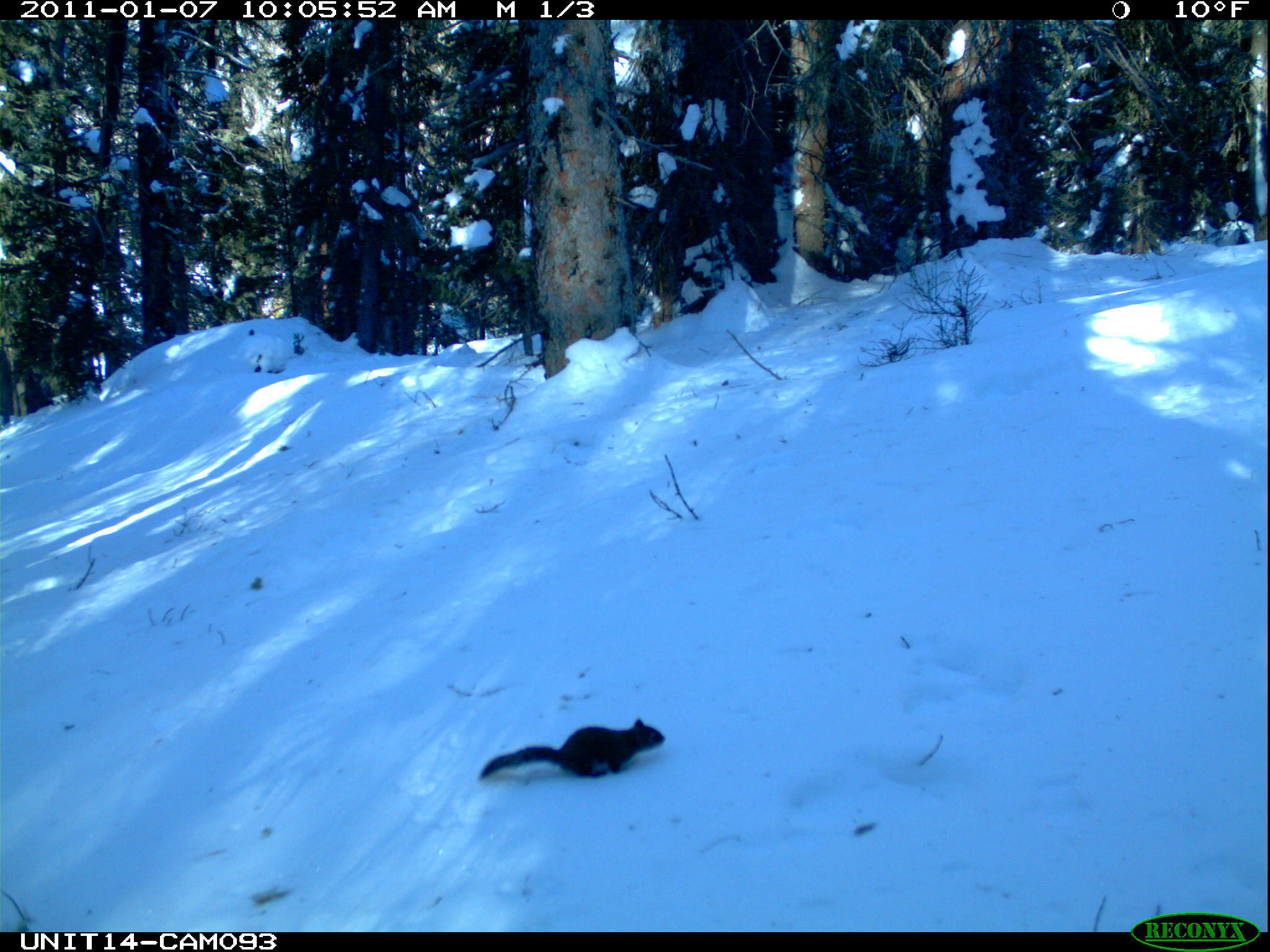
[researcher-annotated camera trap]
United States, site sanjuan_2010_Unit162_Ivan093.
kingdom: Animalia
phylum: Chordata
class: Mammalia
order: Rodentia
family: Sciuridae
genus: Tamiasciurus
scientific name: Tamiasciurus hudsonicus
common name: american red squirrel